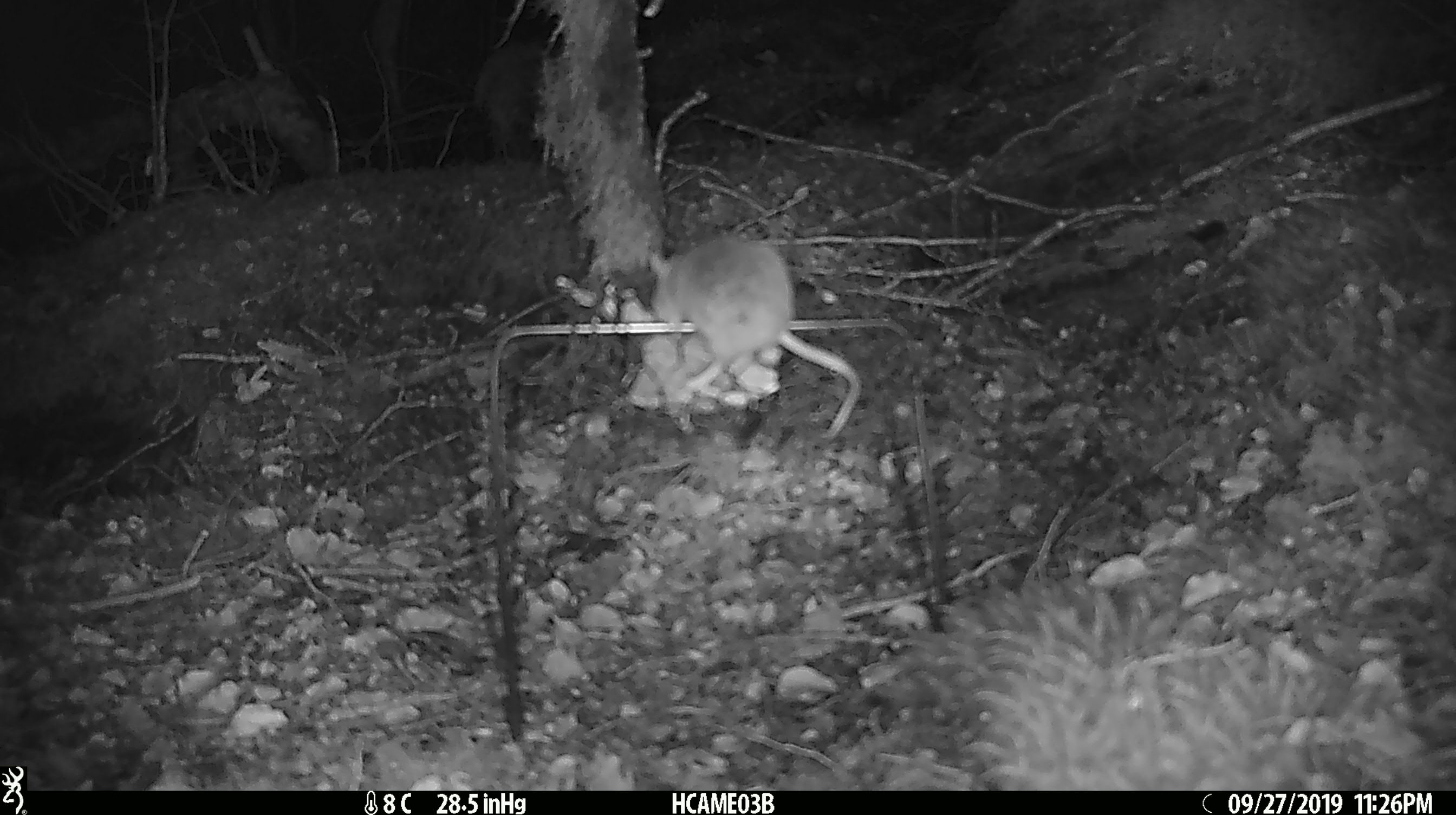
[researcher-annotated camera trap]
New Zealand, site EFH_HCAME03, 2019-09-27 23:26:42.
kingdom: Animalia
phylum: Chordata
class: Mammalia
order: Rodentia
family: Muridae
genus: Mus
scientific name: Mus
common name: mouse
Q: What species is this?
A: Mouse (Mus).